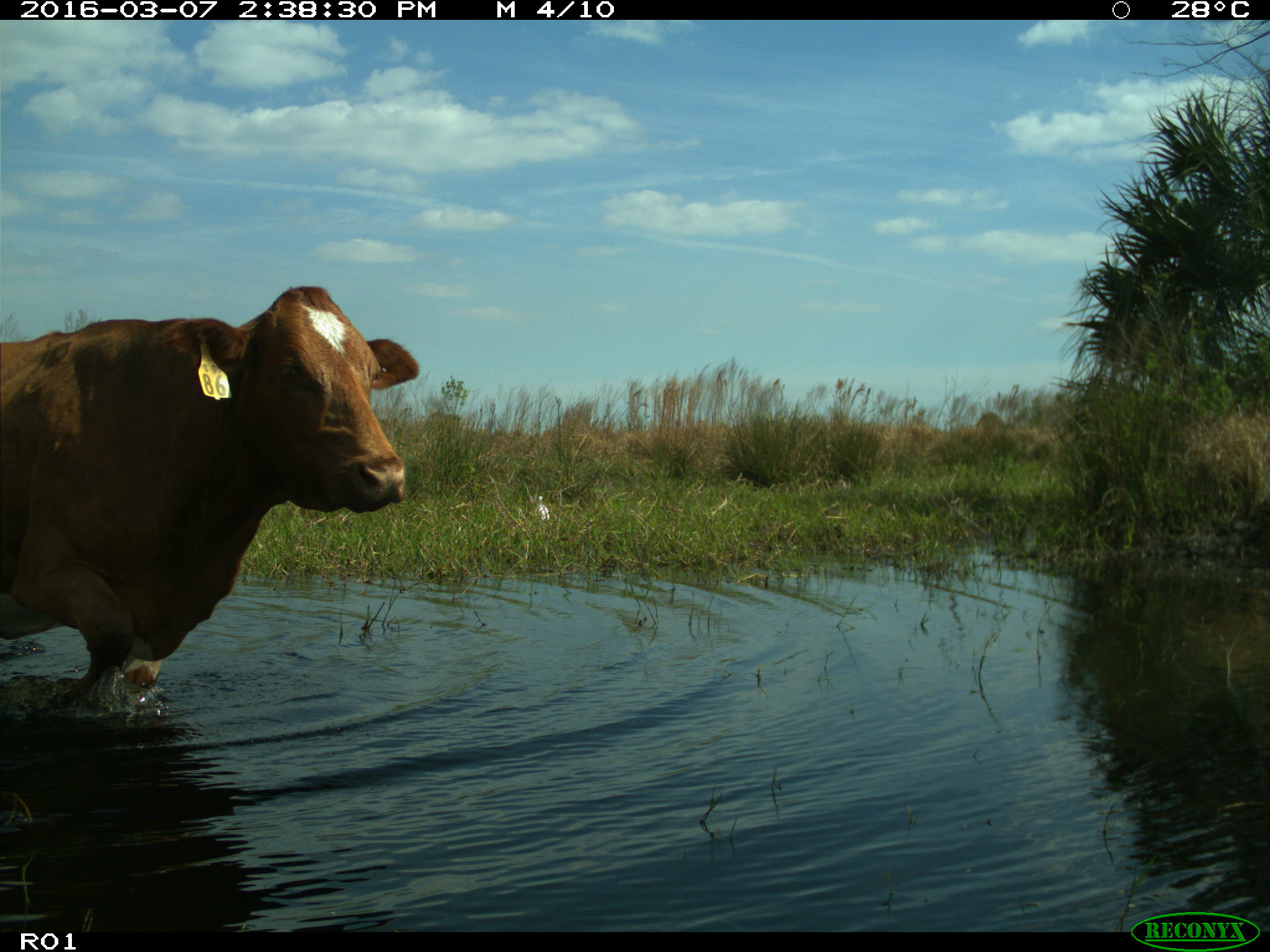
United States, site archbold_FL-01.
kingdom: Animalia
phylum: Chordata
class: Mammalia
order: Artiodactyla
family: Bovidae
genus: Bos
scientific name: Bos taurus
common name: domestic cow